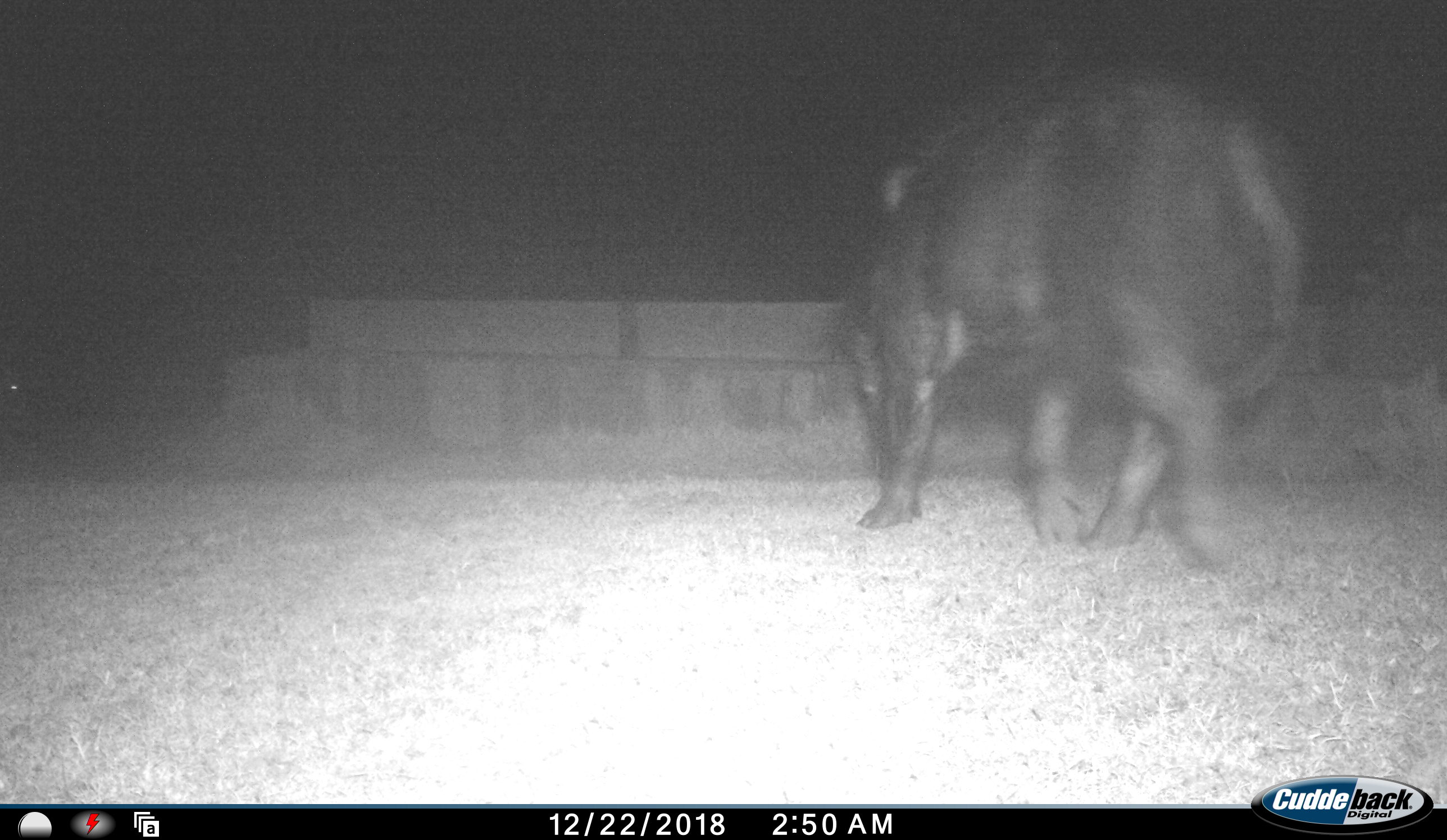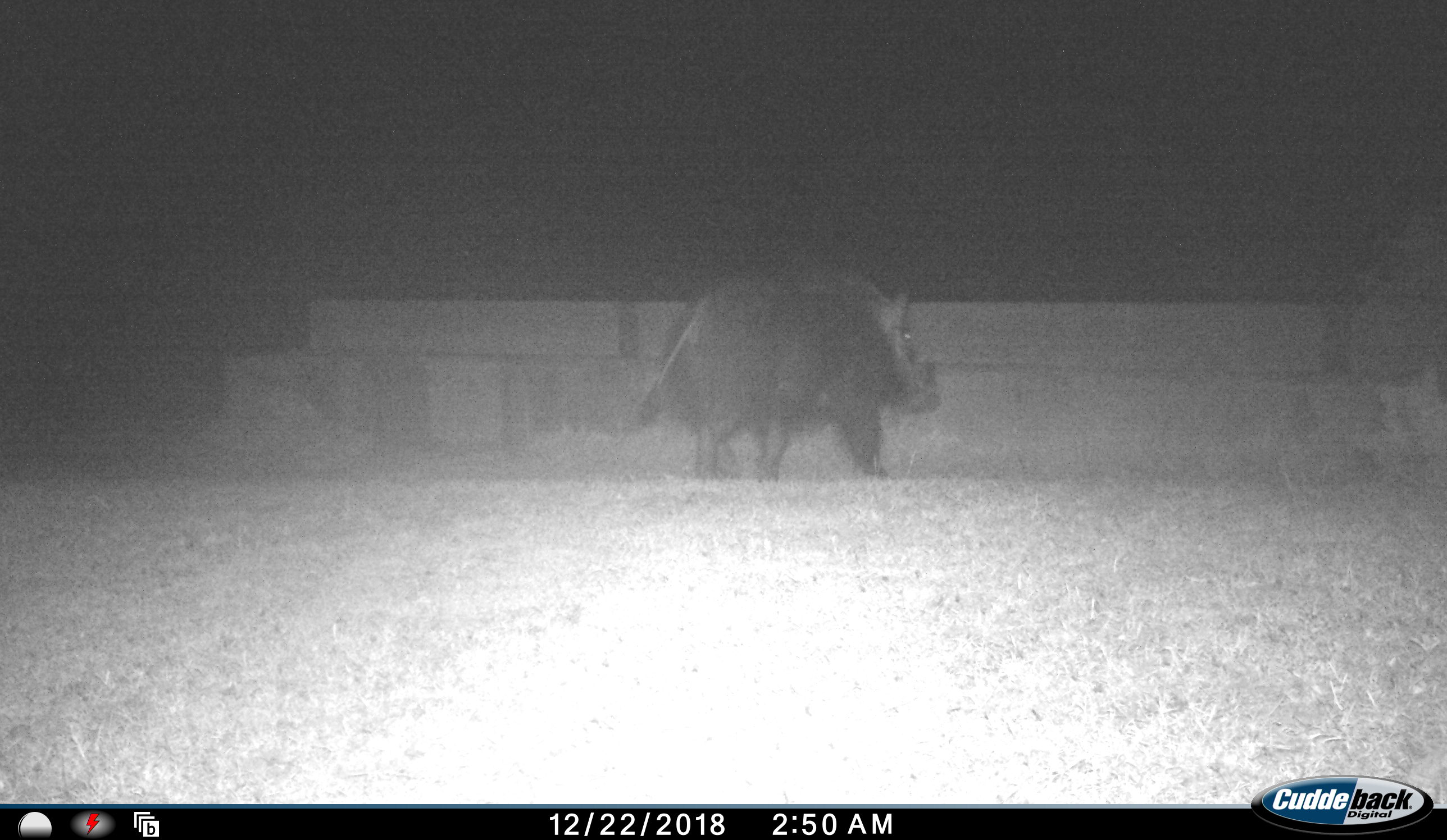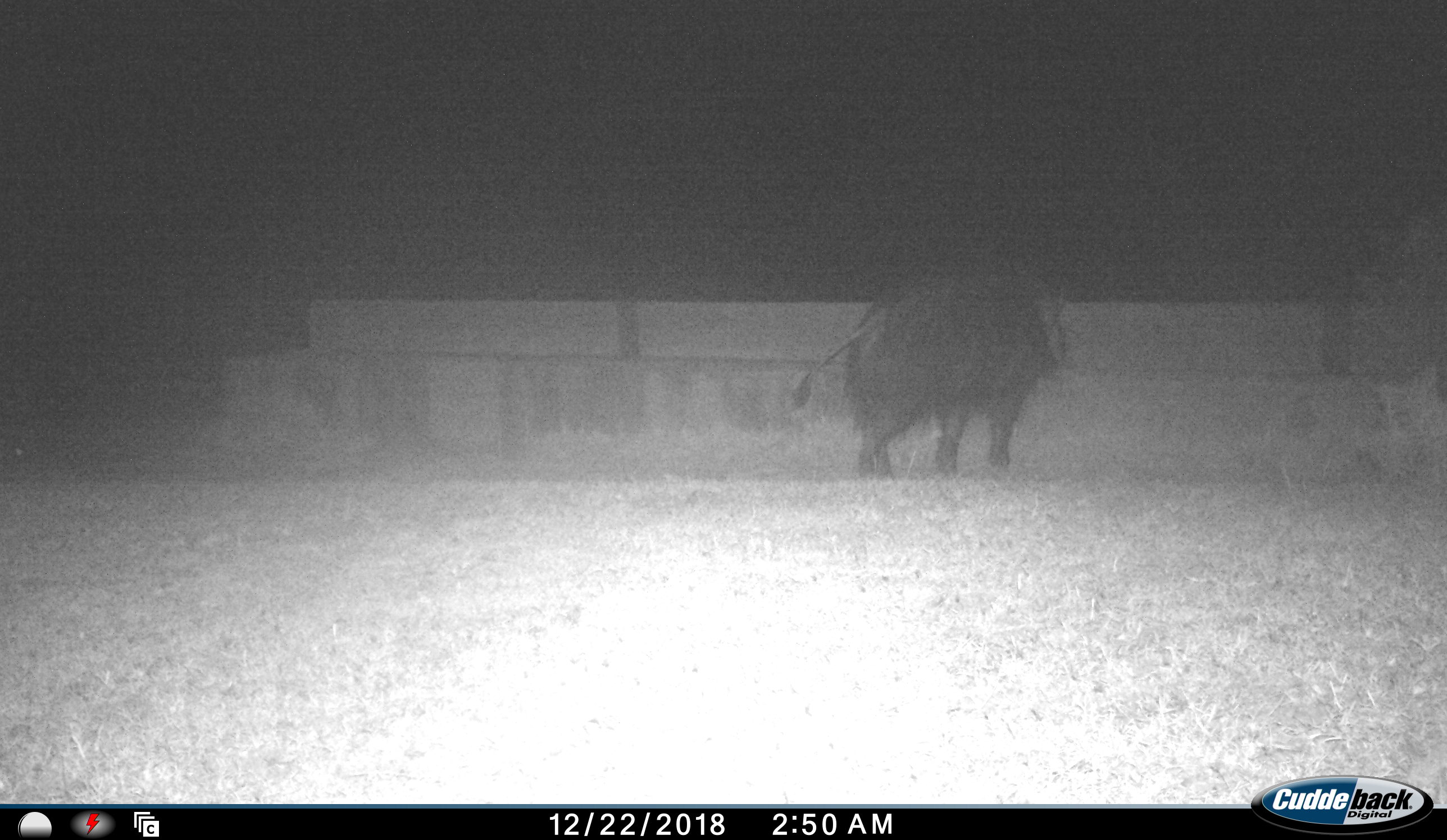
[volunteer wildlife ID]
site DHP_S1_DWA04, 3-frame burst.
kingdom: Animalia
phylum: Chordata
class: Mammalia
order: Artiodactyla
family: Suidae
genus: Potamochoerus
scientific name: Potamochoerus larvatus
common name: bushpig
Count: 1.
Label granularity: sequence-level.